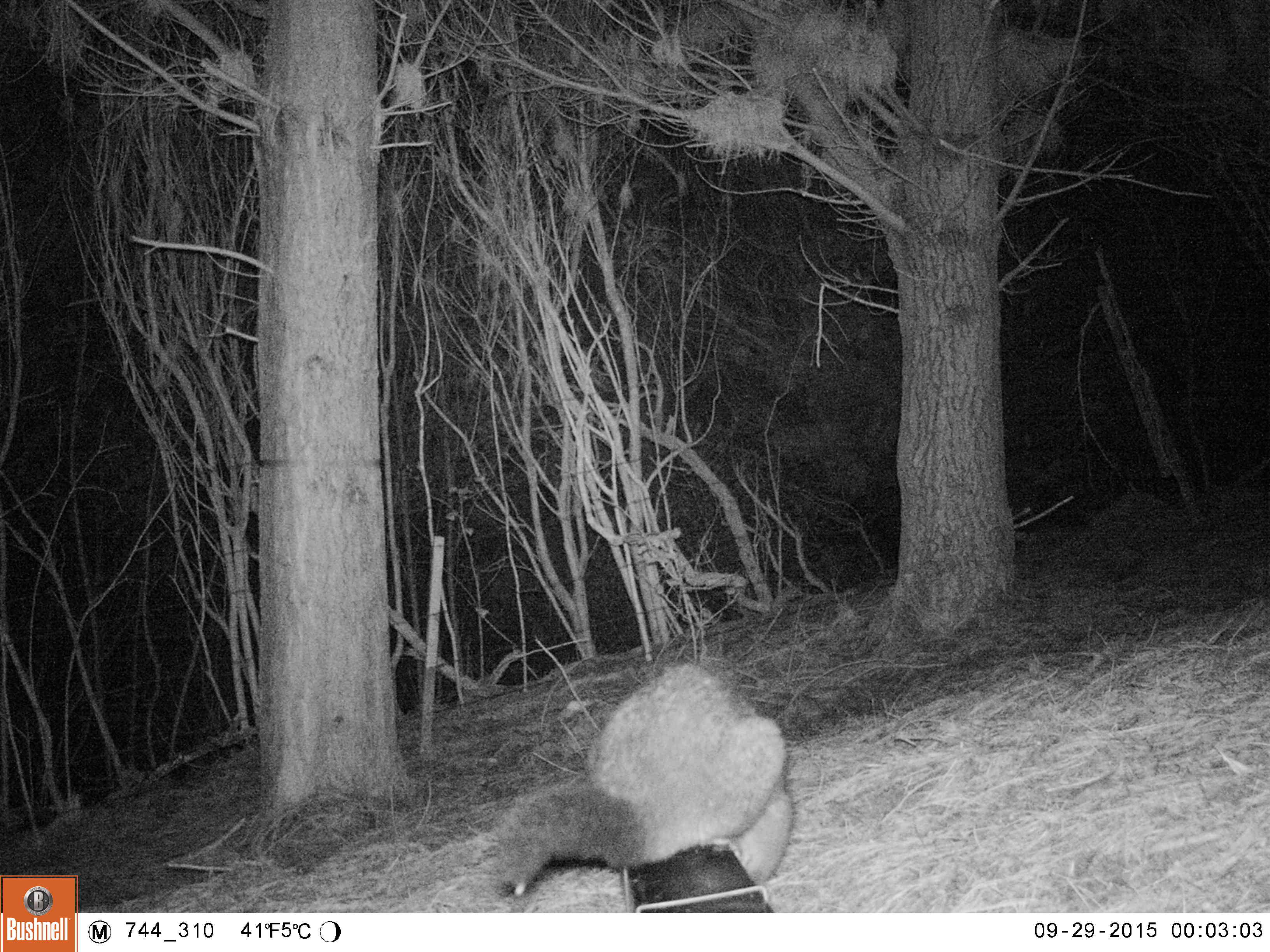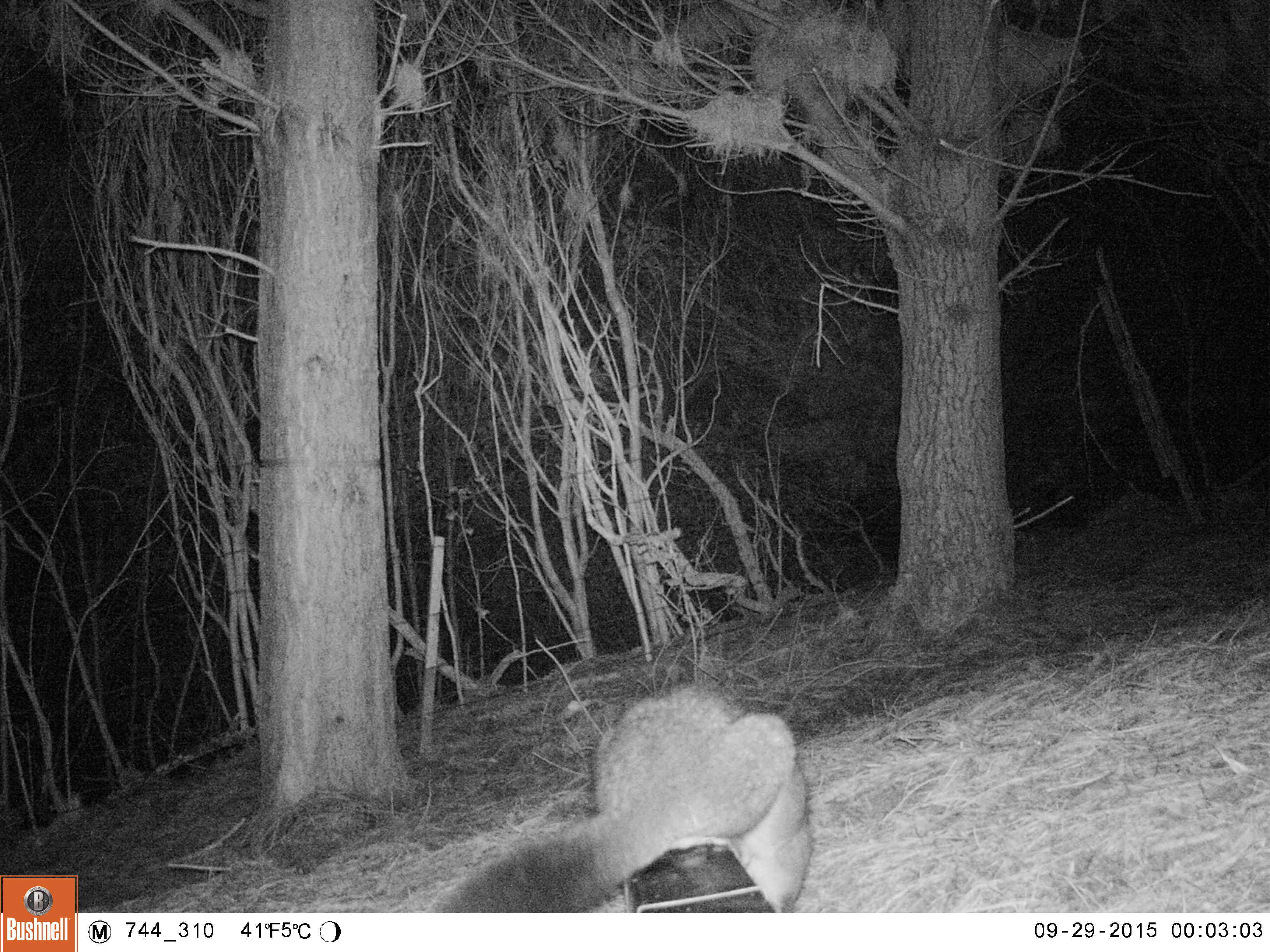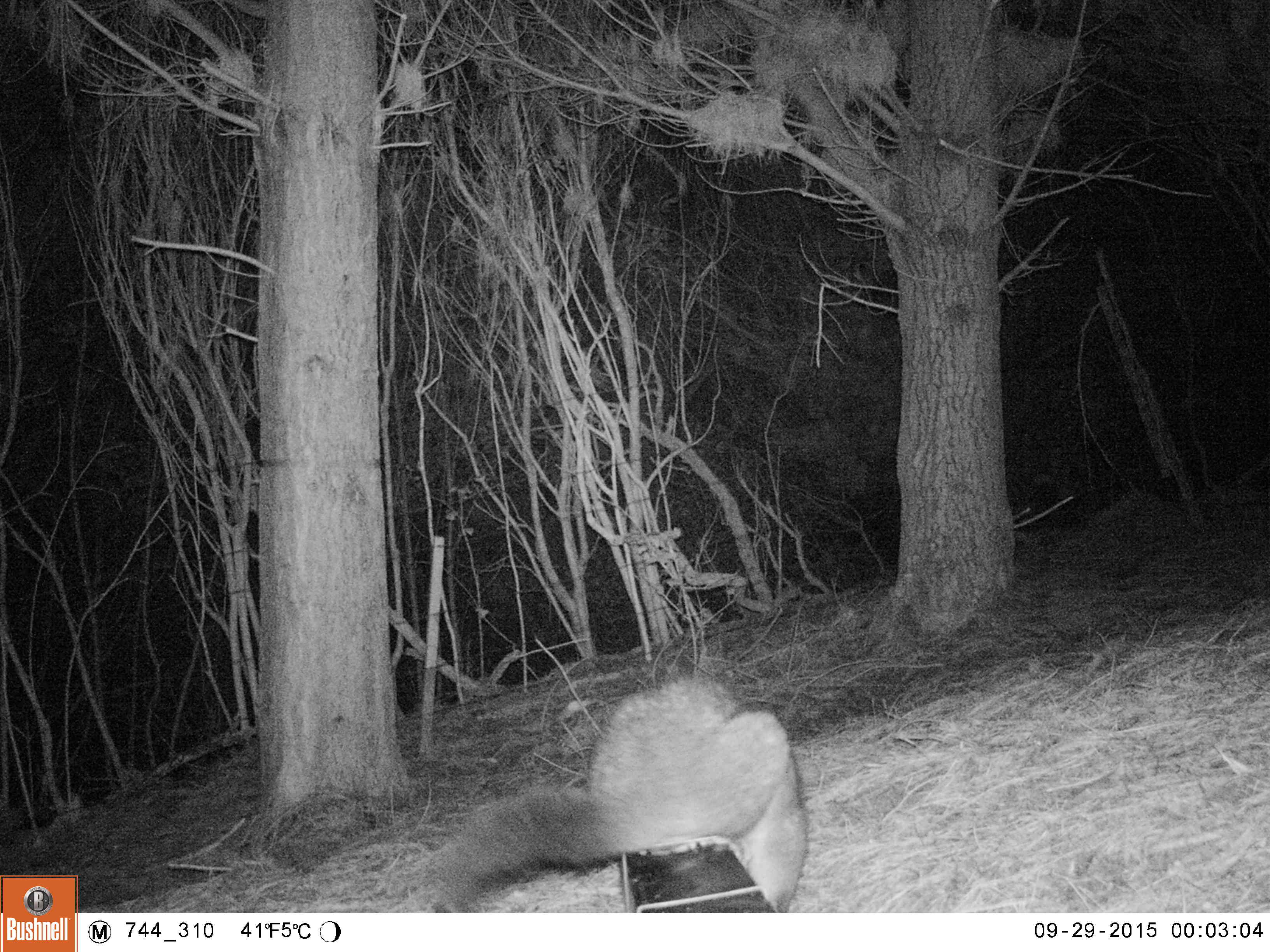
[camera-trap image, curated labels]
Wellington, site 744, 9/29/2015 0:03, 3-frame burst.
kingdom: Animalia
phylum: Chordata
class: Mammalia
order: Didelphimorphia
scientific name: Didelphimorphia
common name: possum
Possum (Didelphimorphia).